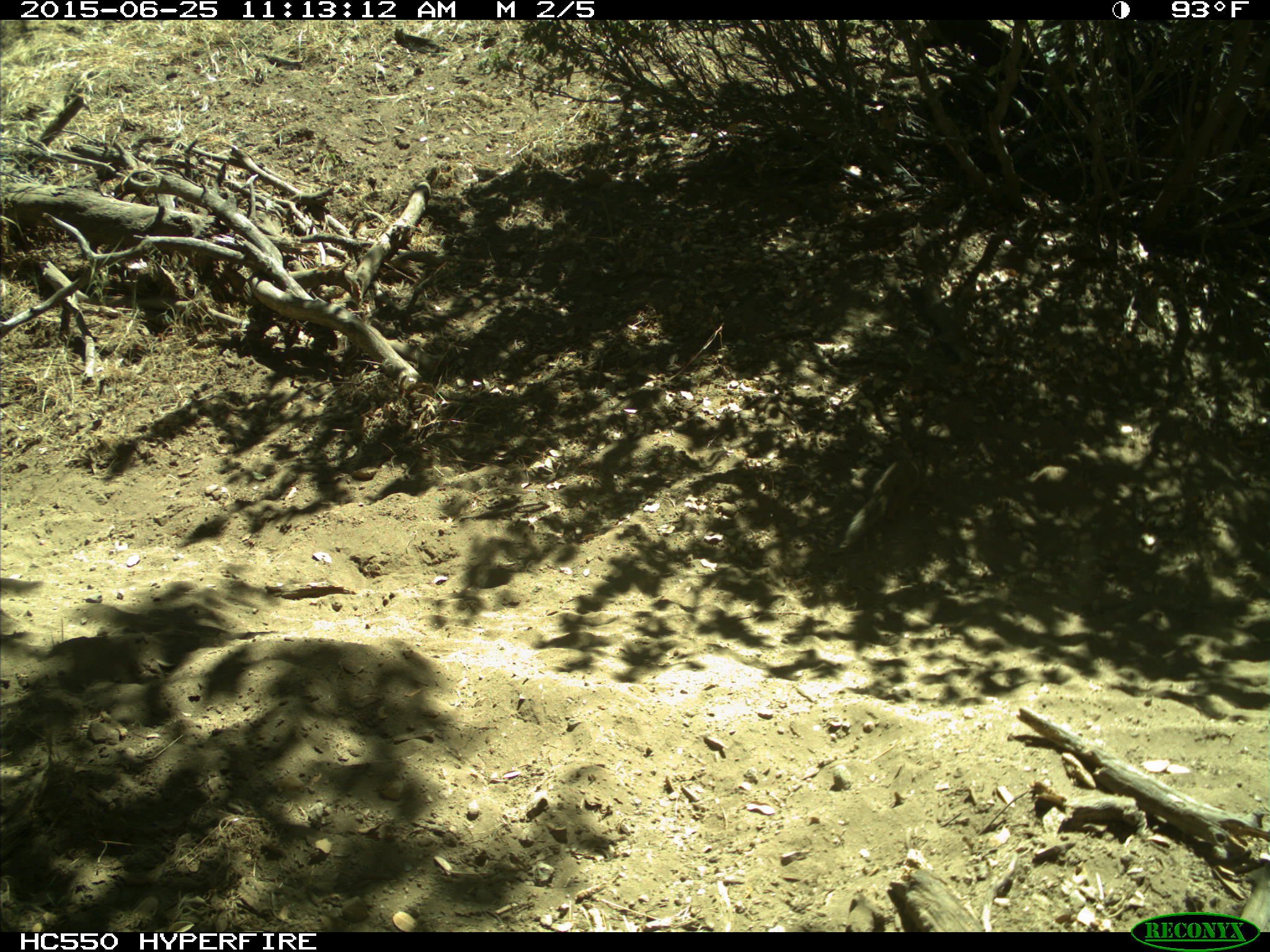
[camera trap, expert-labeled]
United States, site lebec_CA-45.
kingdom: Animalia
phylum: Chordata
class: Mammalia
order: Rodentia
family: Sciuridae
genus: Otospermophilus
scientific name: Otospermophilus beecheyi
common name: california ground squirrel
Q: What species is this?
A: Otospermophilus beecheyi (california ground squirrel).